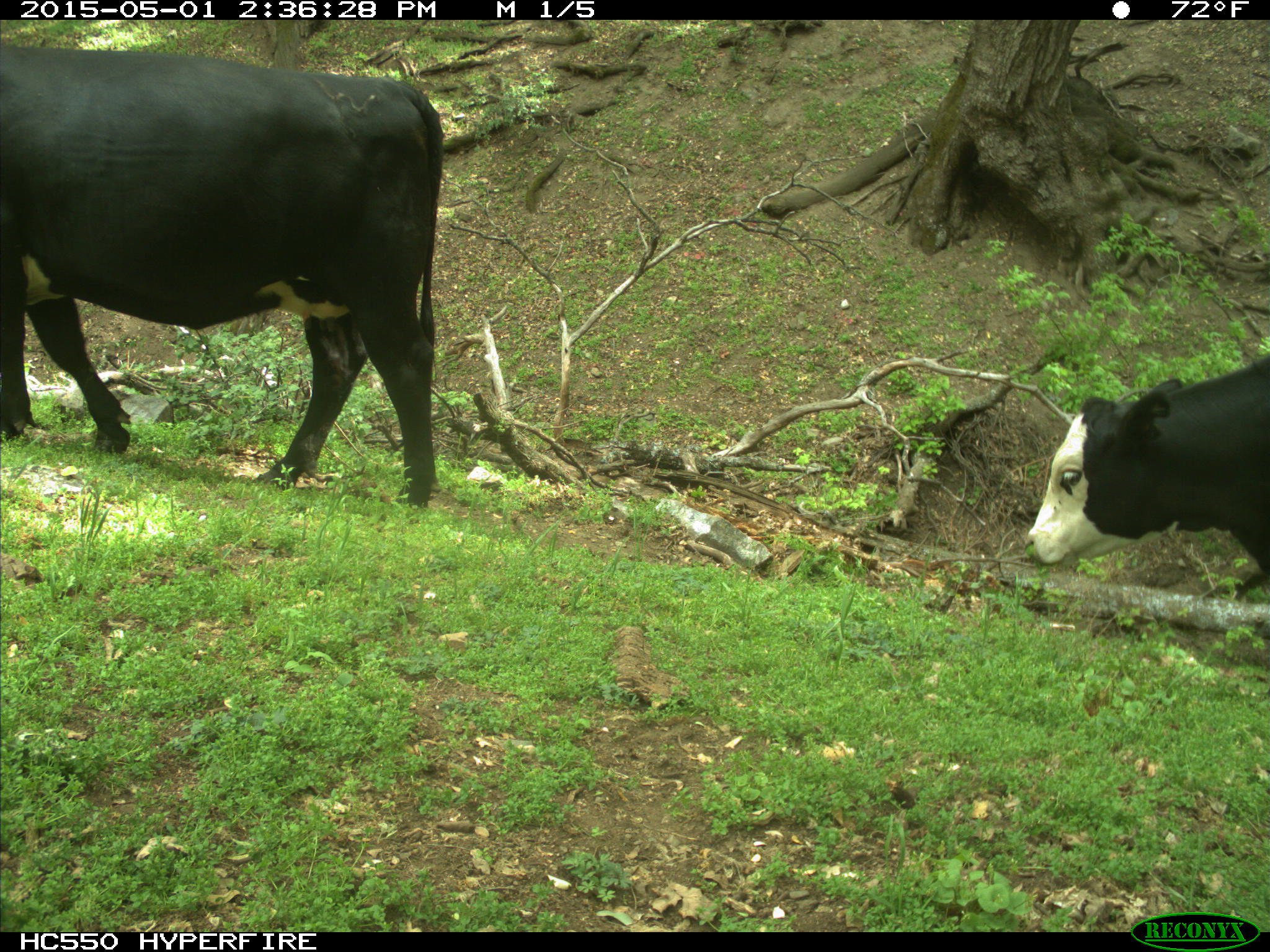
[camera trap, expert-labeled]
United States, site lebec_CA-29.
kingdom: Animalia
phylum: Chordata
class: Mammalia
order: Artiodactyla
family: Bovidae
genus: Bos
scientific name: Bos taurus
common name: domestic cow